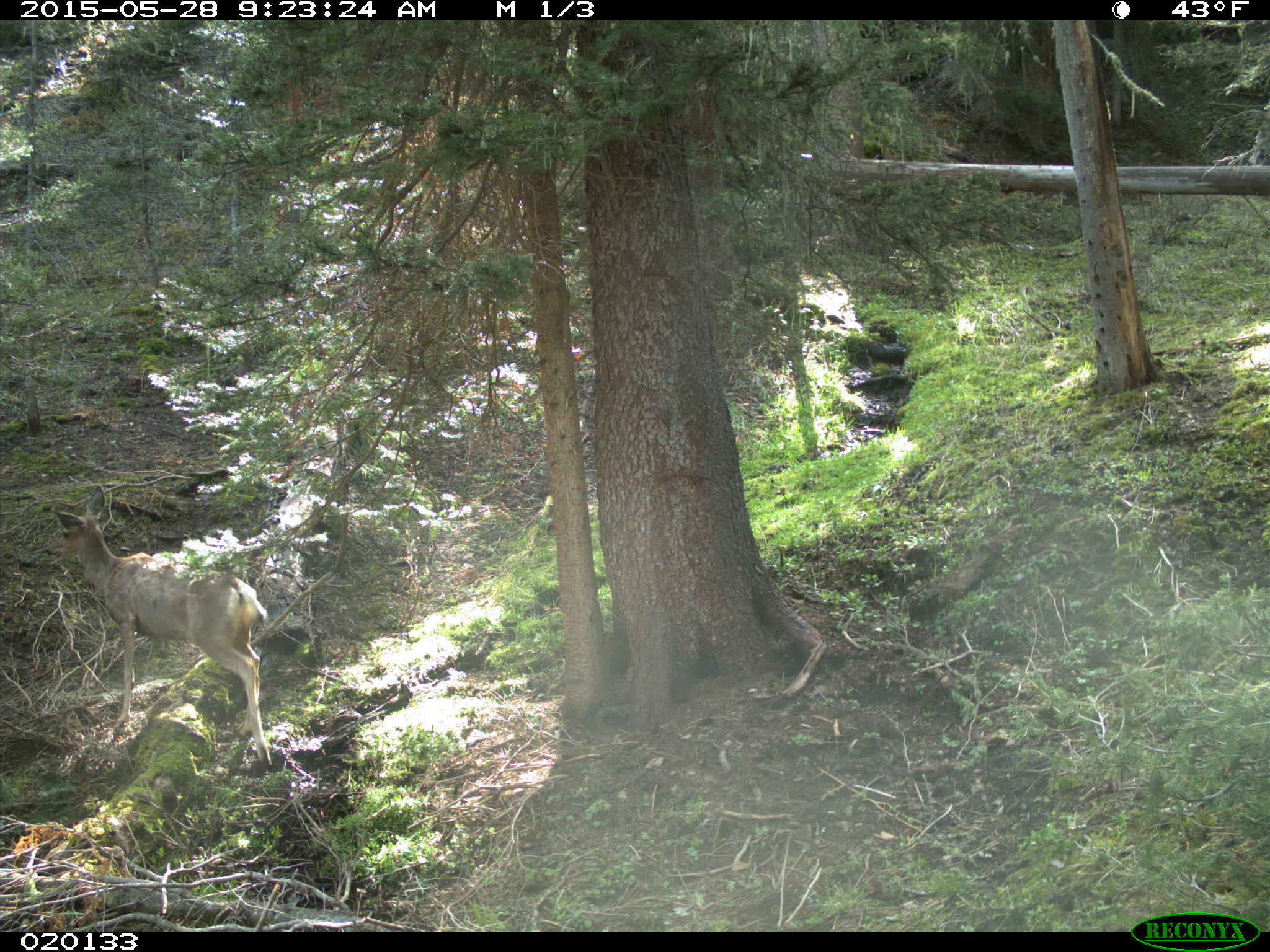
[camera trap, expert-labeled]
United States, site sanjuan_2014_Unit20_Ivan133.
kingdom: Animalia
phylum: Chordata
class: Mammalia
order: Artiodactyla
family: Cervidae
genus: Odocoileus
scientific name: Odocoileus hemionus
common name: mule deer